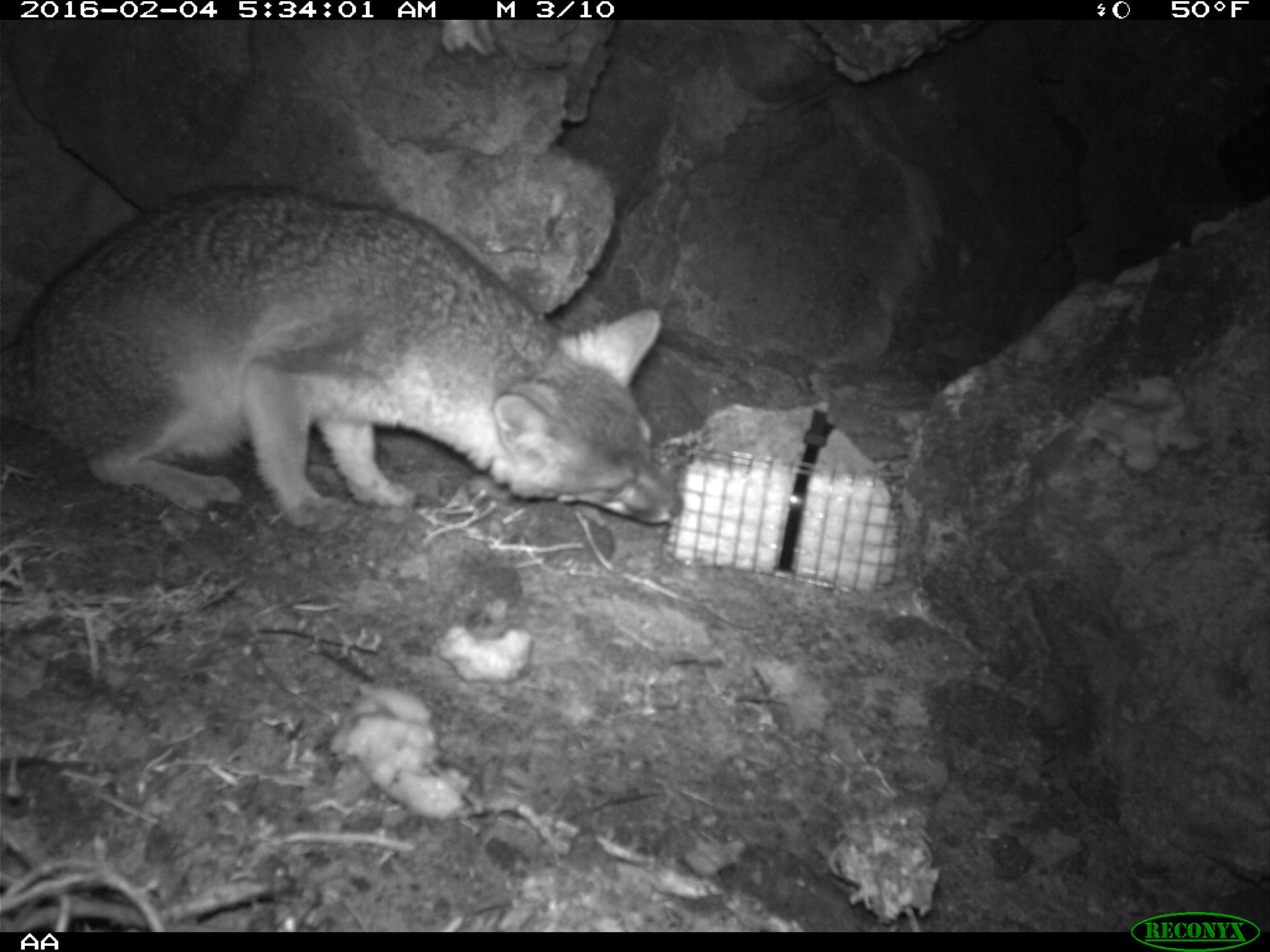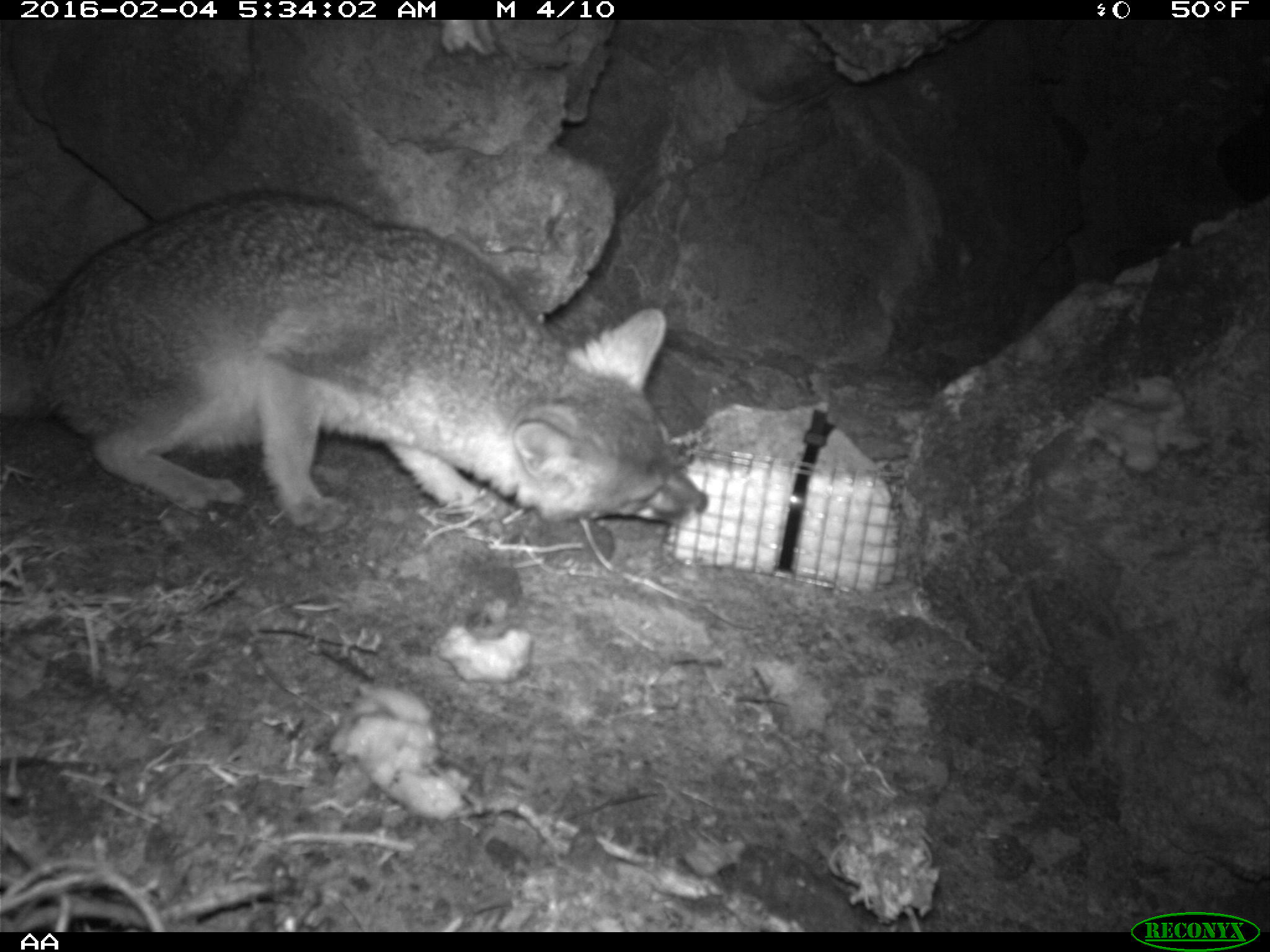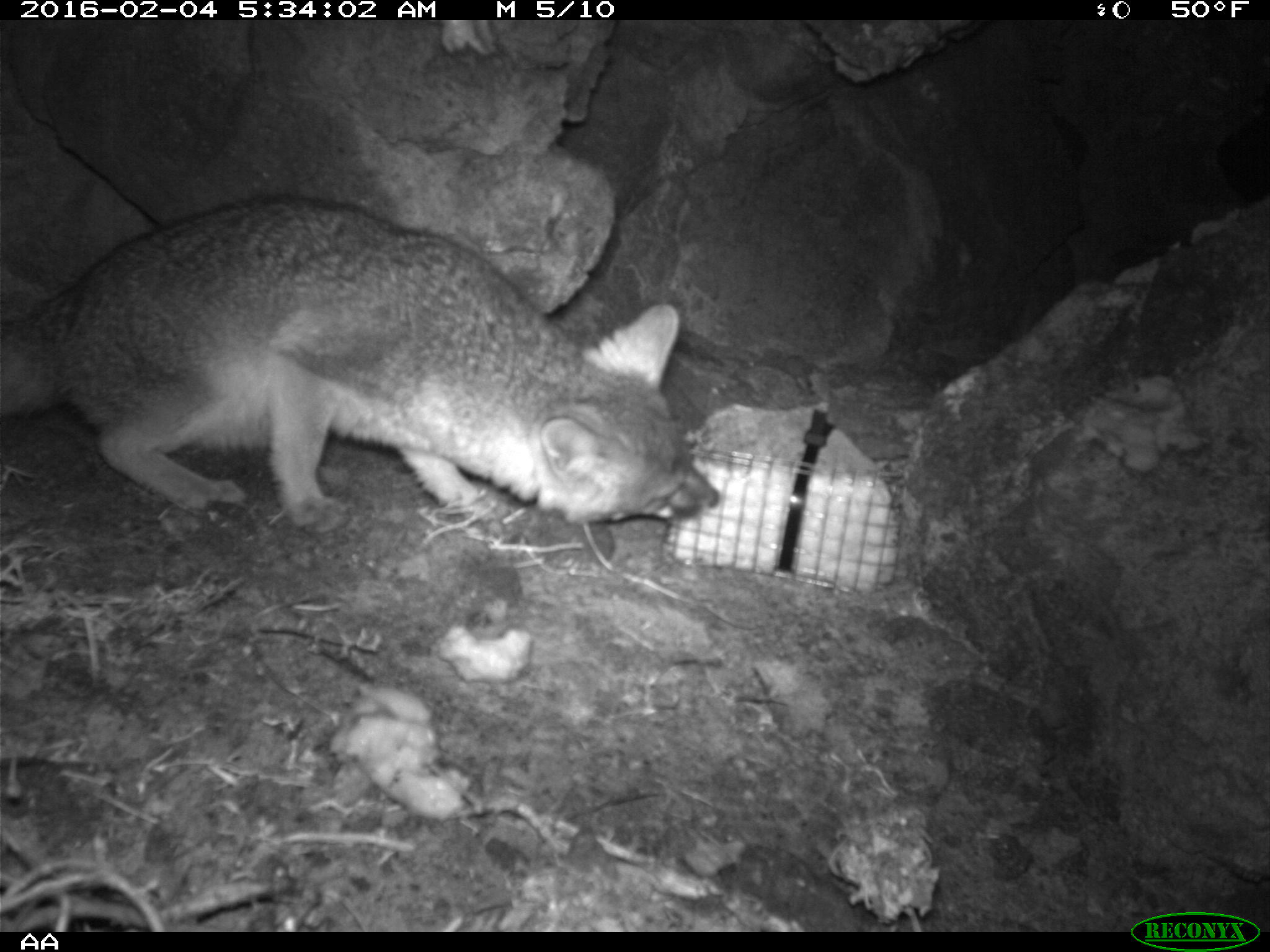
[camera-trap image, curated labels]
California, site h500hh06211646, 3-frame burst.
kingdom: Animalia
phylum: Chordata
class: Mammalia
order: Carnivora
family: Canidae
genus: Urocyon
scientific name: Urocyon littoralis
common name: island fox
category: fox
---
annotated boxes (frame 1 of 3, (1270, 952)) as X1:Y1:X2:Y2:
fox: 0:183:685:525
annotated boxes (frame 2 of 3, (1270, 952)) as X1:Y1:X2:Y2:
fox: 0:187:708:573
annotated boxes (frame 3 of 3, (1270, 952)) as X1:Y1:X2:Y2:
fox: 0:193:719:529